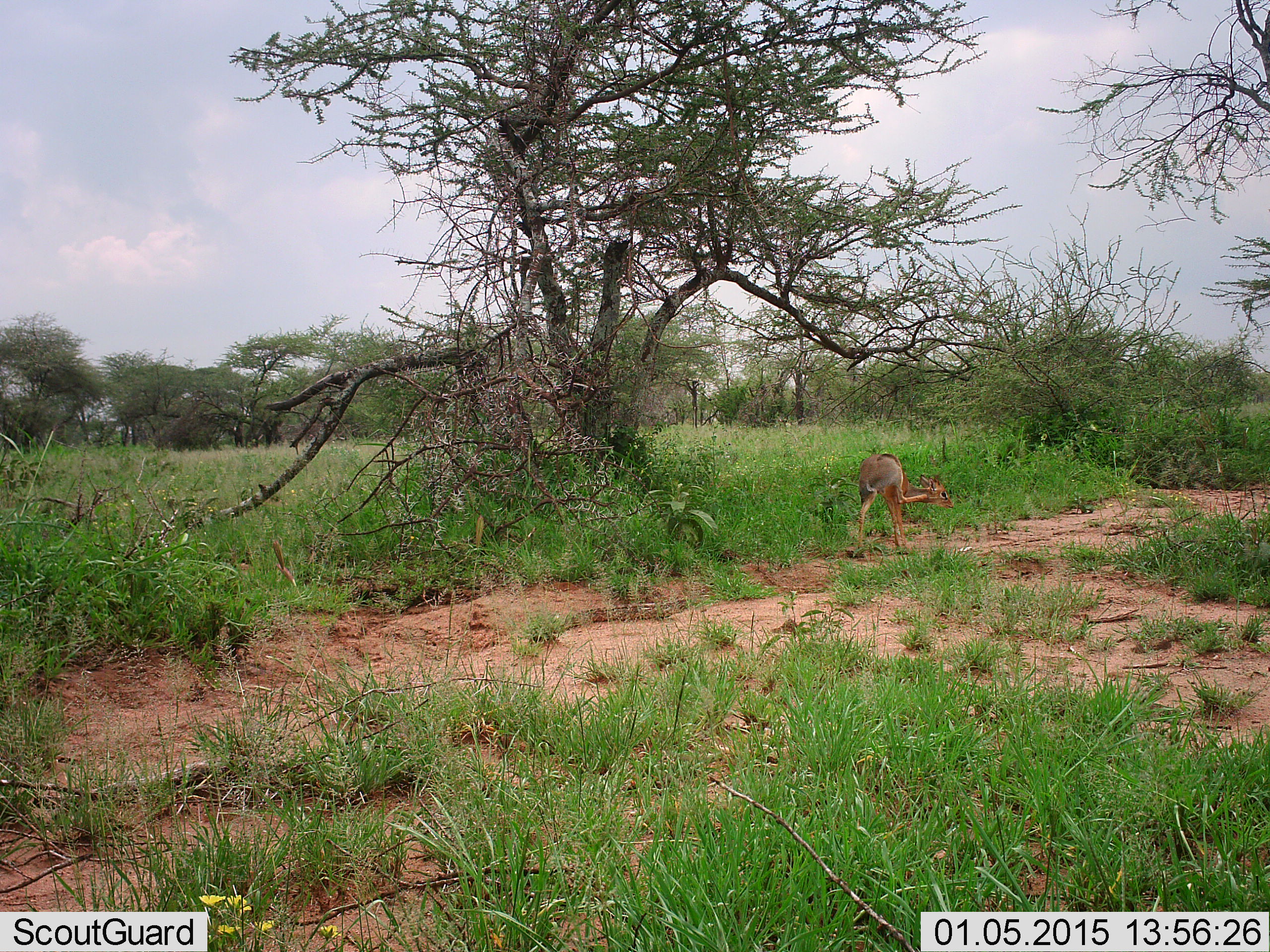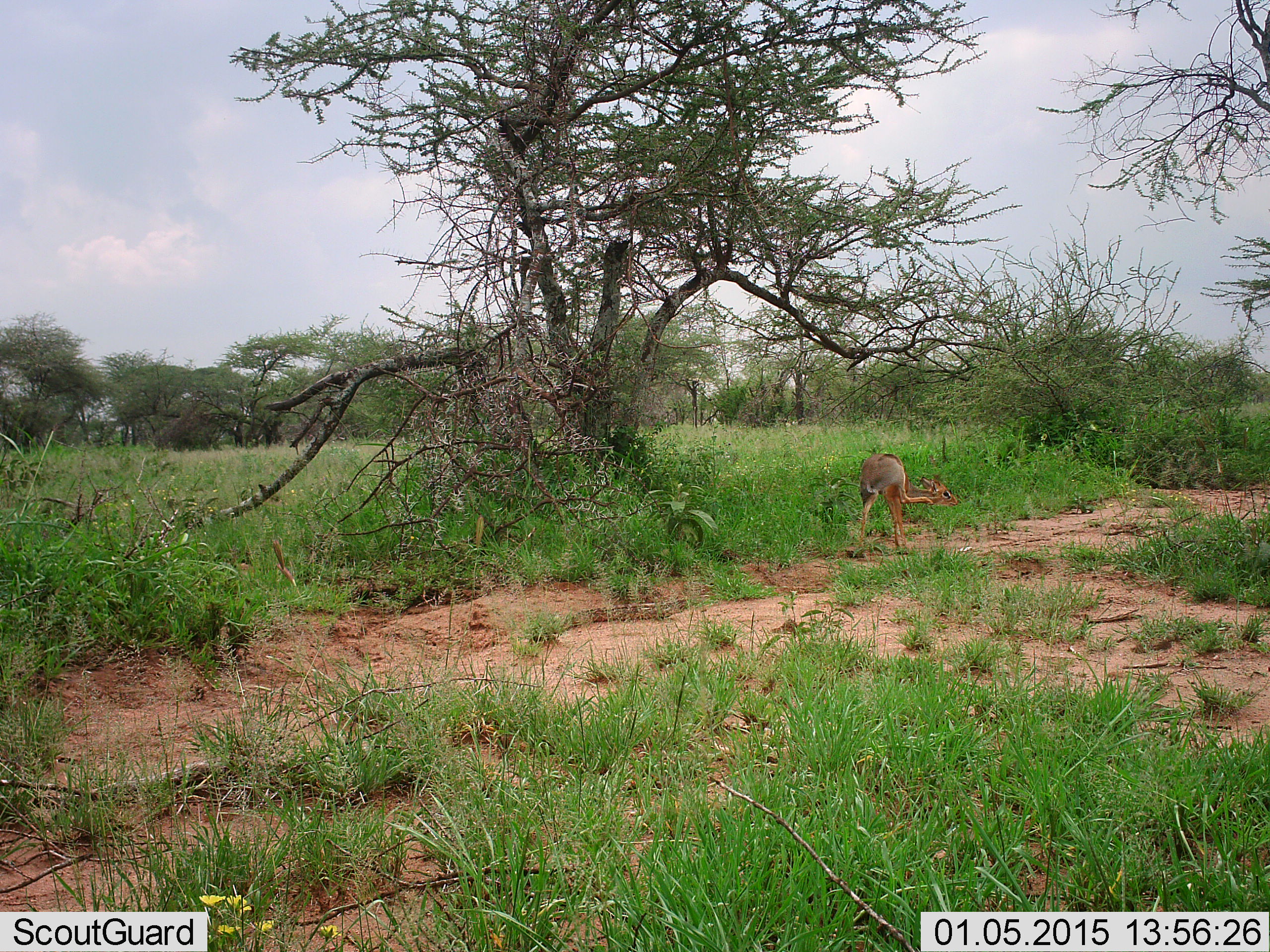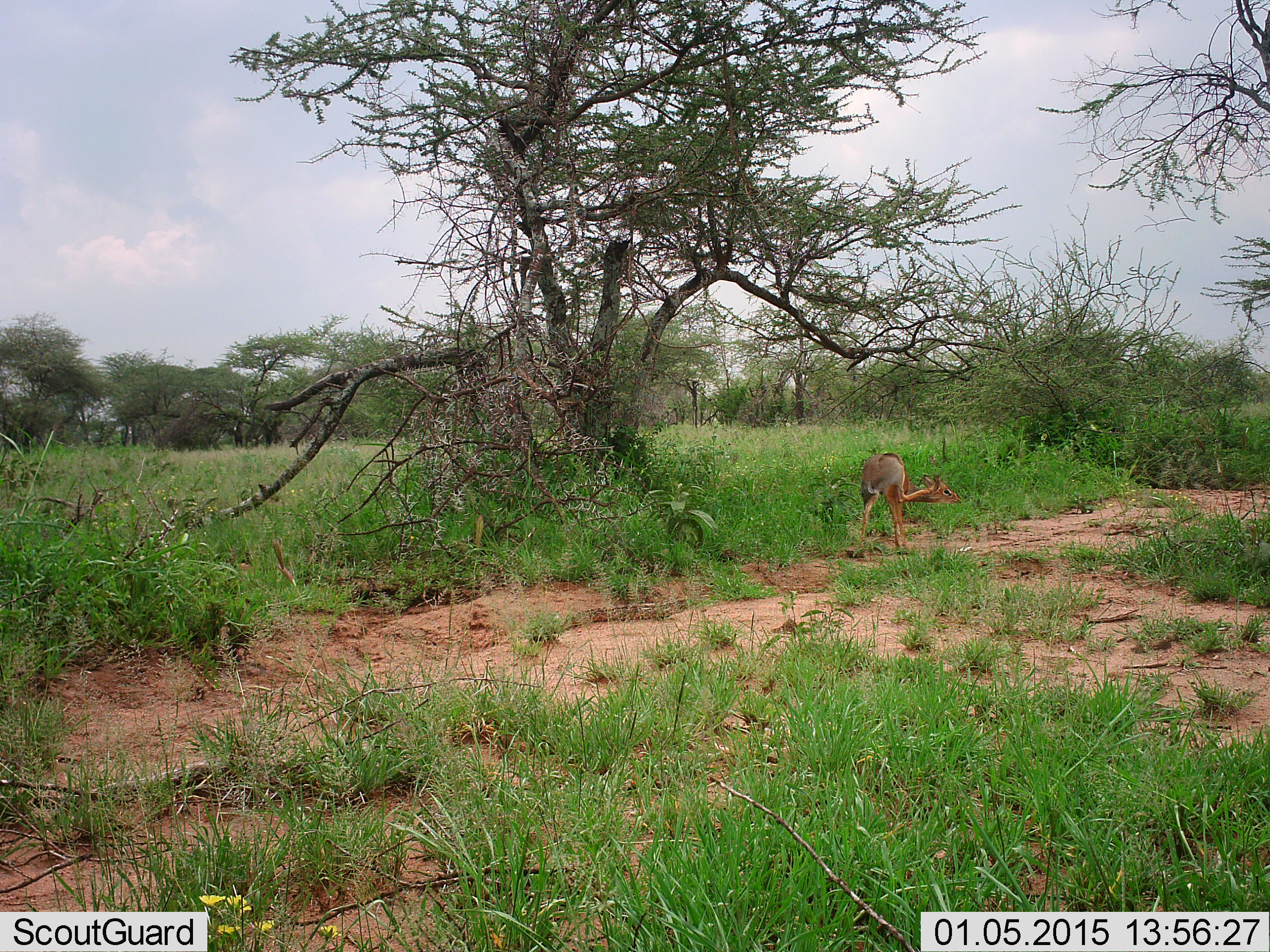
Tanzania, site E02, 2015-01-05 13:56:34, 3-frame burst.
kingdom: Animalia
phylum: Chordata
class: Mammalia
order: Artiodactyla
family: Bovidae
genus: Madoqua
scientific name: Madoqua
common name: dikdik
Dikdik (Madoqua), count 1. Behavior (volunteer vote fractions): standing 80%, resting 0%, moving 0%, interacting 0%. Young present (vote fraction): 0%. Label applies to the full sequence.